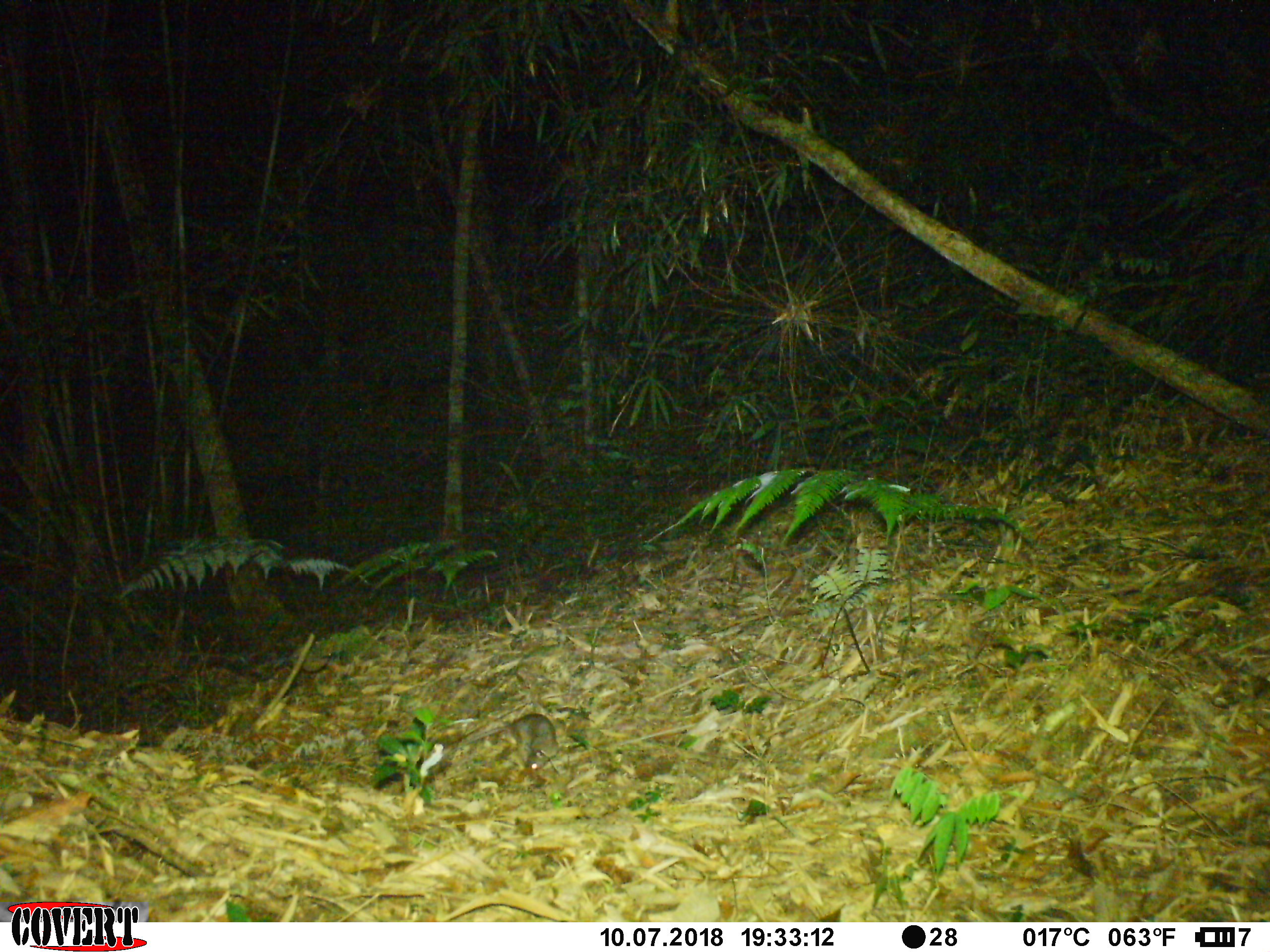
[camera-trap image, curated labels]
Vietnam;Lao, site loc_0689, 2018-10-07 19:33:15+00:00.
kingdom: Animalia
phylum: Chordata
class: Mammalia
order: Rodentia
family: Muridae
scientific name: Muridae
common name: old-world mice and rats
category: unidentified murid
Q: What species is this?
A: Unidentified murid (old-world mice and rats) (Muridae).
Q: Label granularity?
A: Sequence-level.